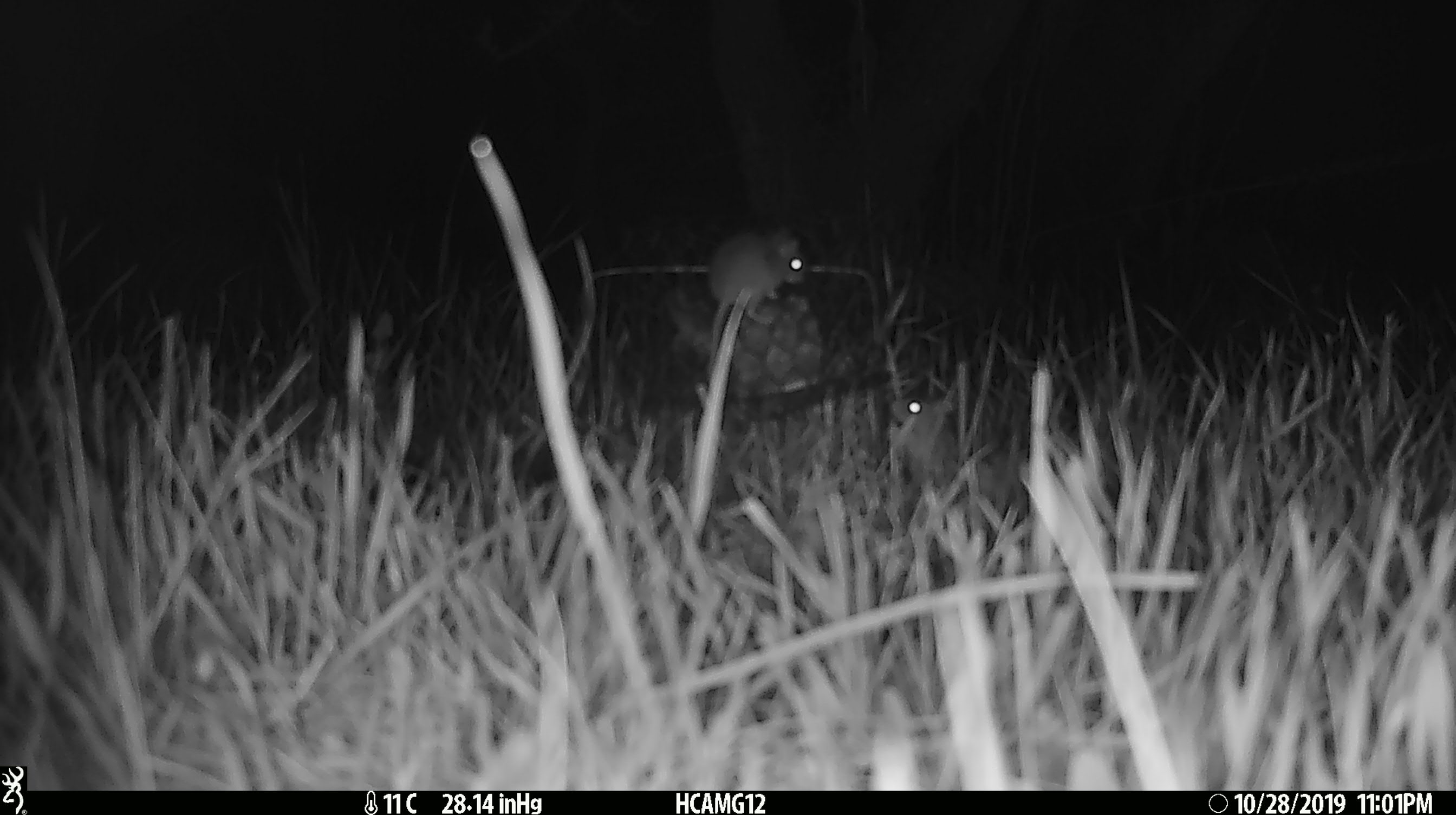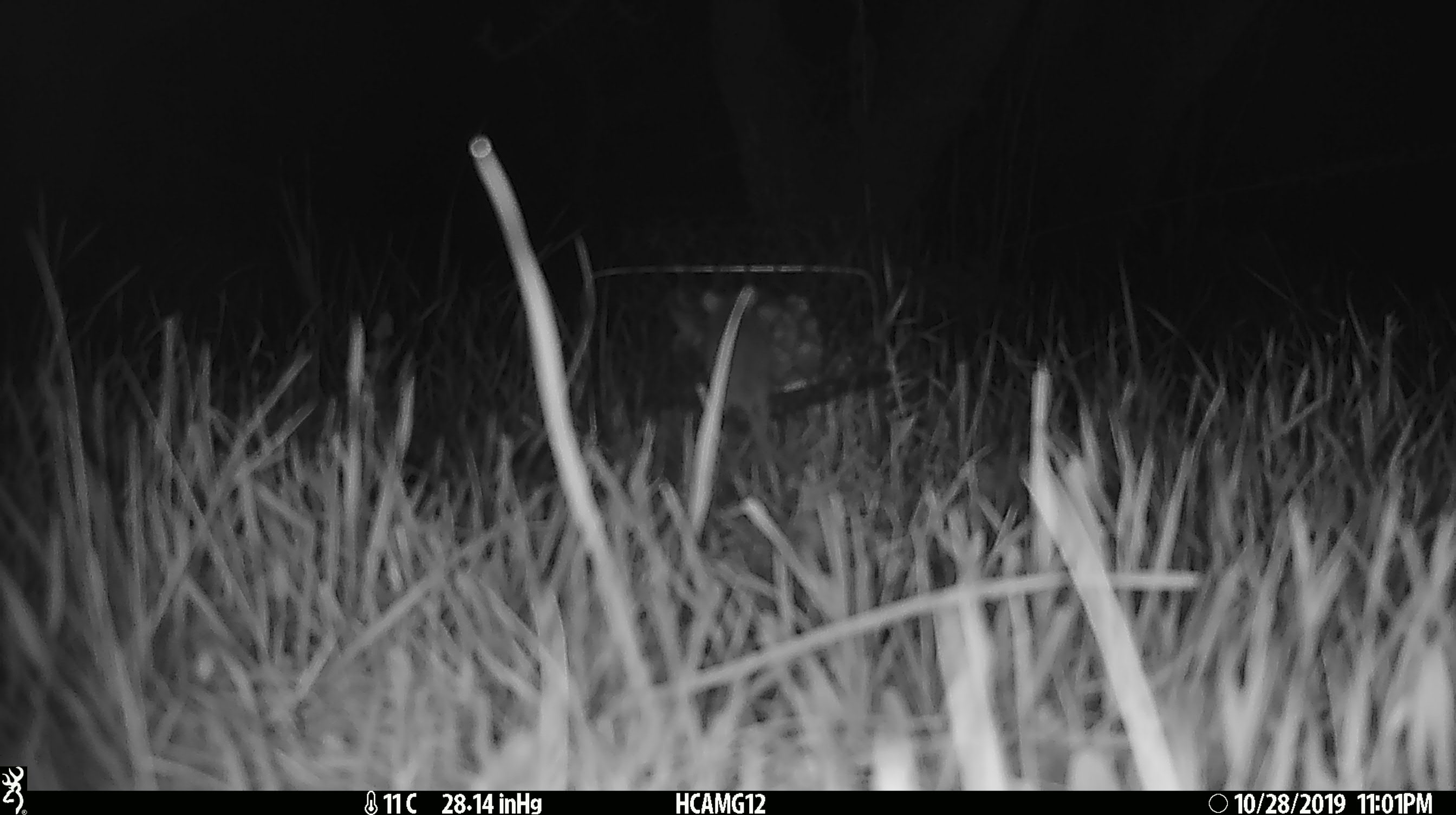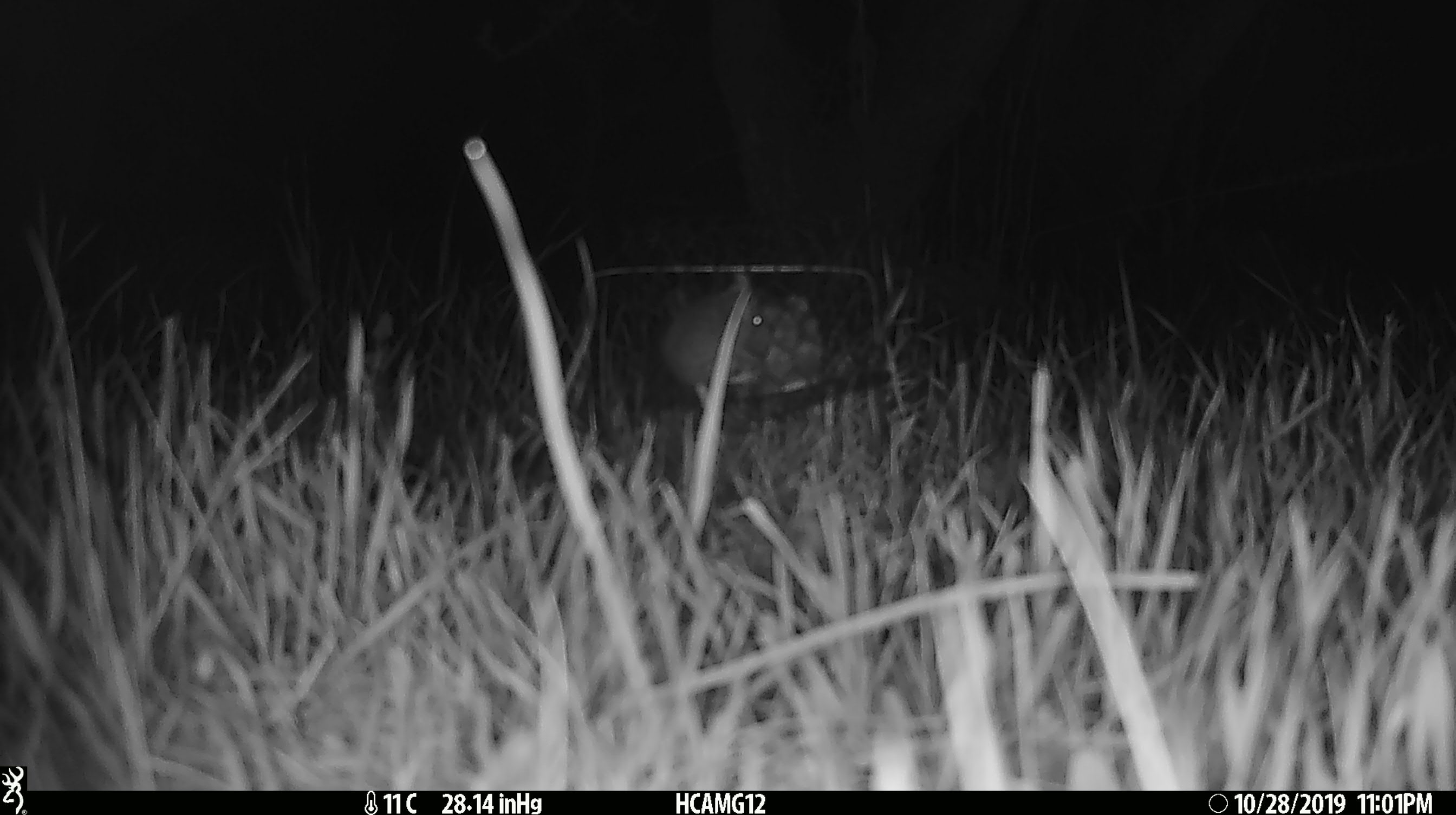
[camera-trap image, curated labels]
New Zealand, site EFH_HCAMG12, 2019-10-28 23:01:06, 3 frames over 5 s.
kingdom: Animalia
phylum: Chordata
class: Mammalia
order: Rodentia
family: Muridae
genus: Mus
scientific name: Mus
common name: mouse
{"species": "mouse (Mus)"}